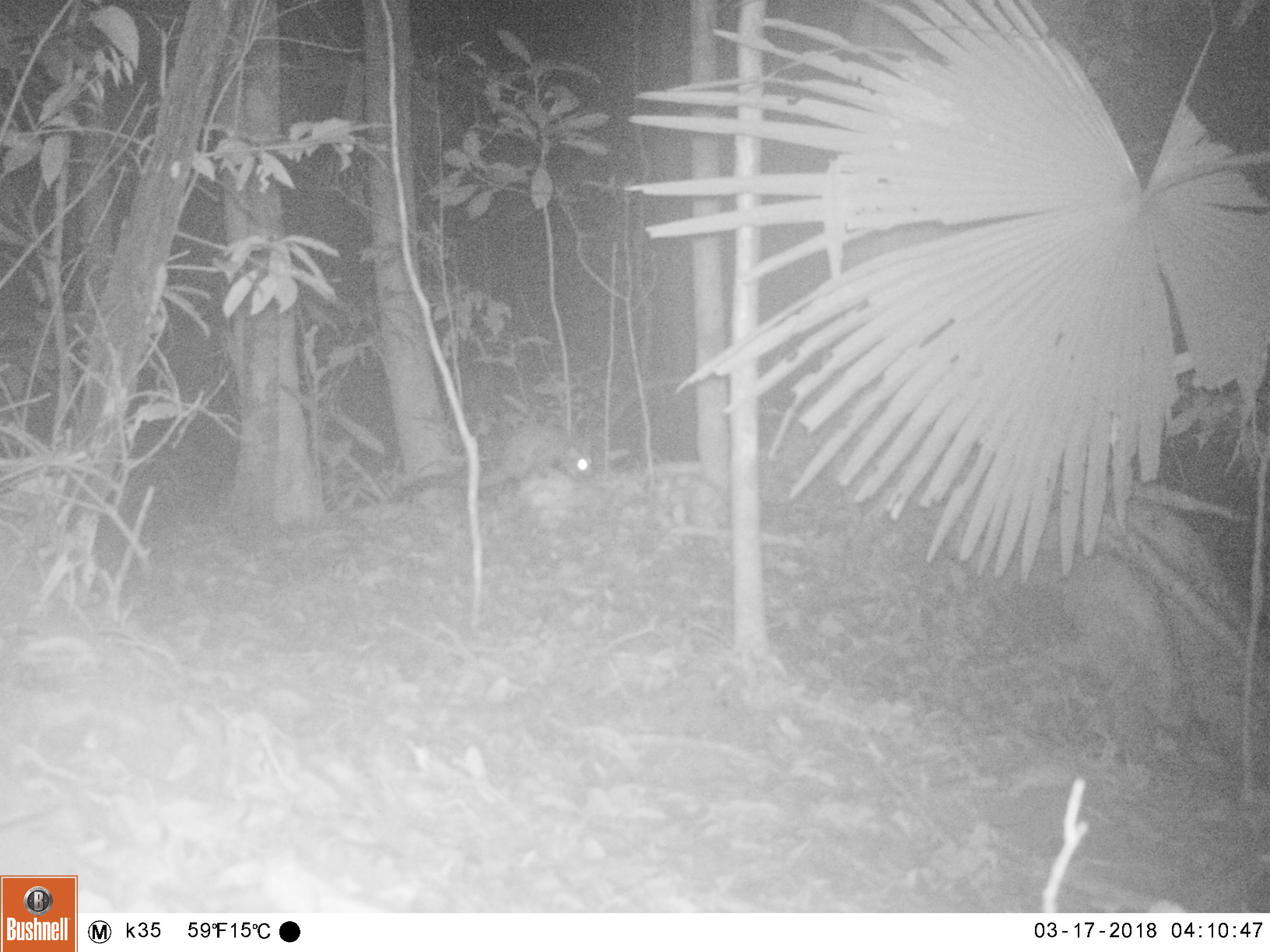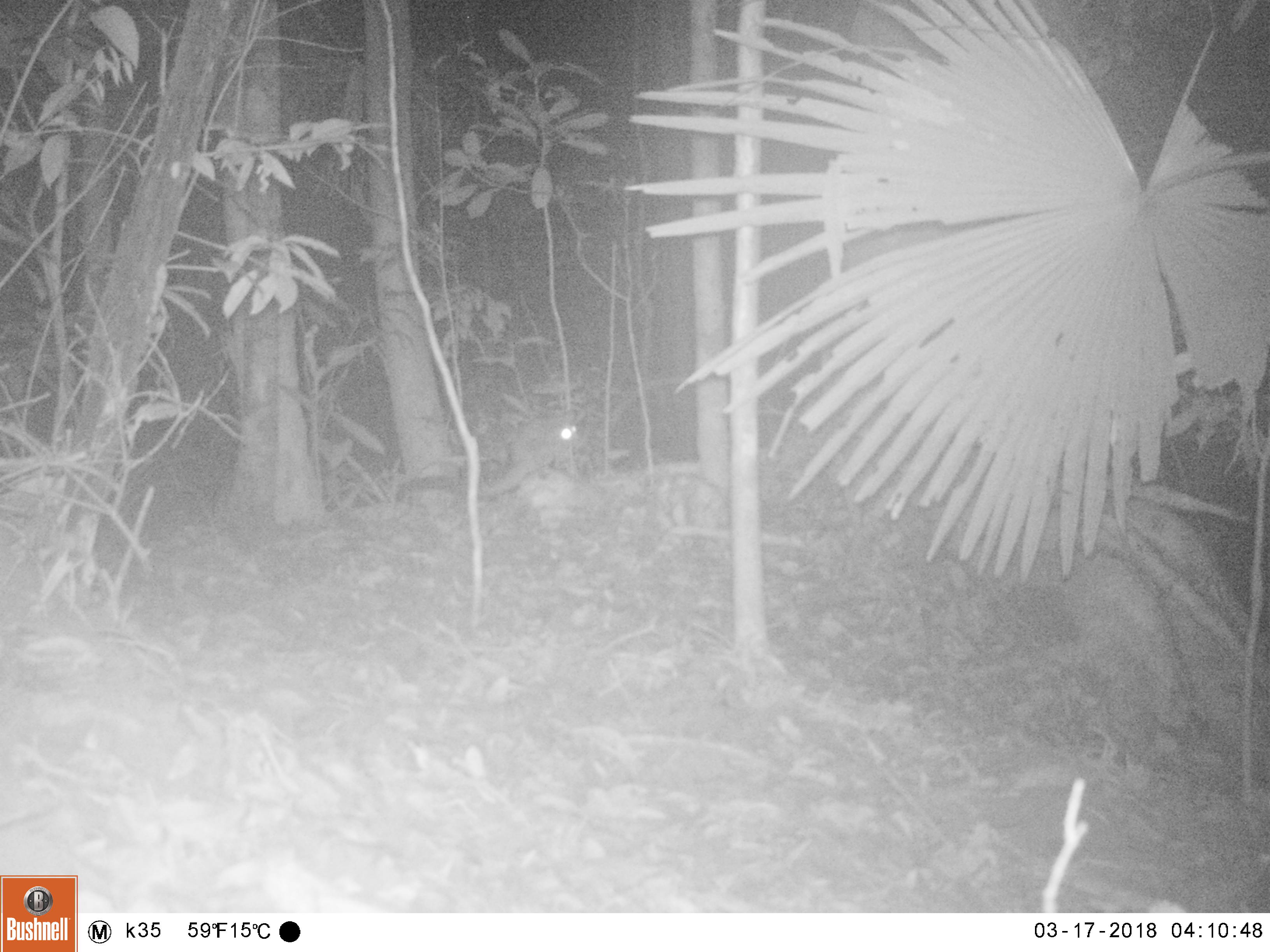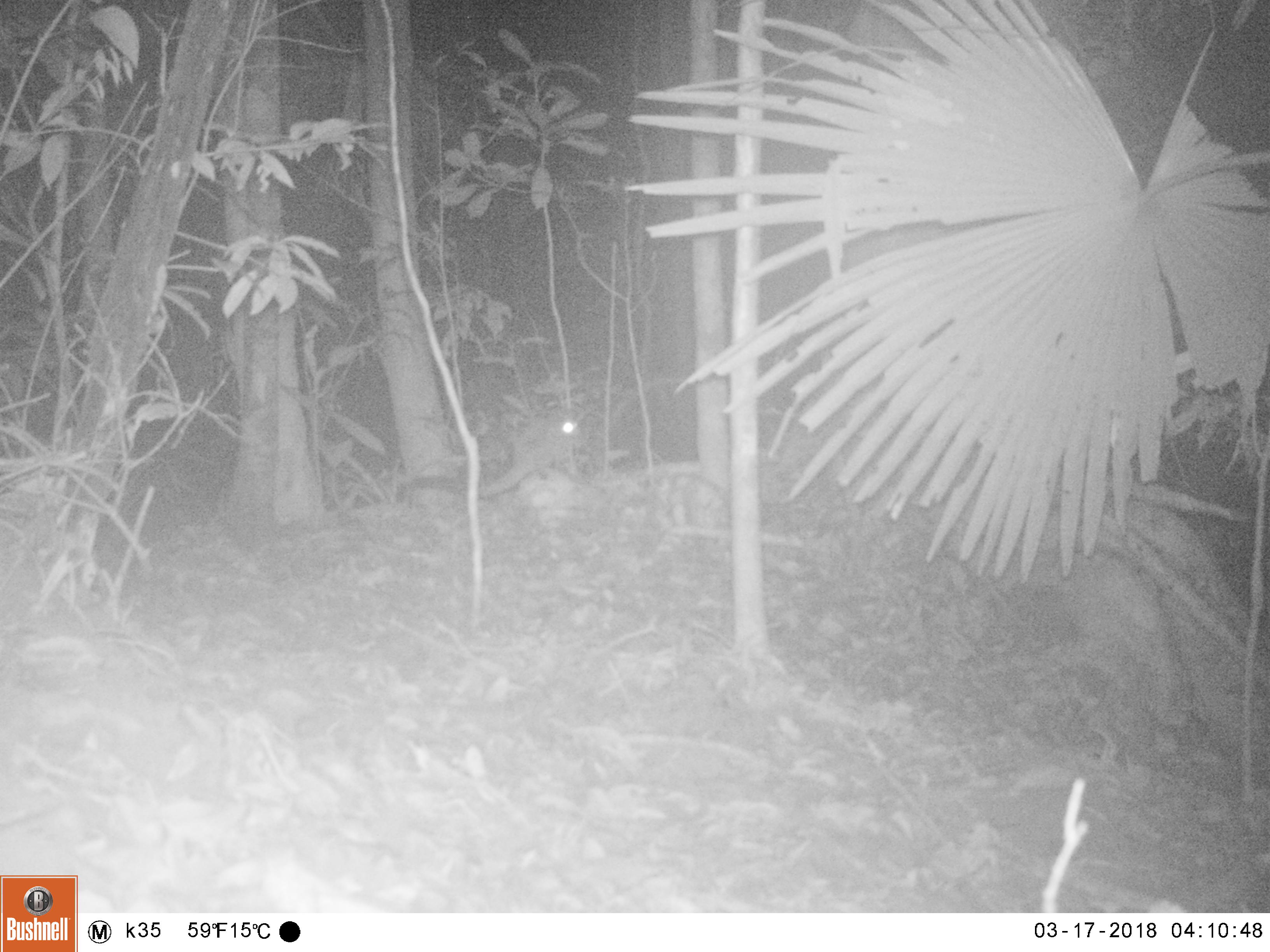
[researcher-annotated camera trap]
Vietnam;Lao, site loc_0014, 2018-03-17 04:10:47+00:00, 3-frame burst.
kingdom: Animalia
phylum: Chordata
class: Mammalia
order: Carnivora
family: Viverridae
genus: Paradoxurus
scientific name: Paradoxurus hermaphroditus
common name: common palm civet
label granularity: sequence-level